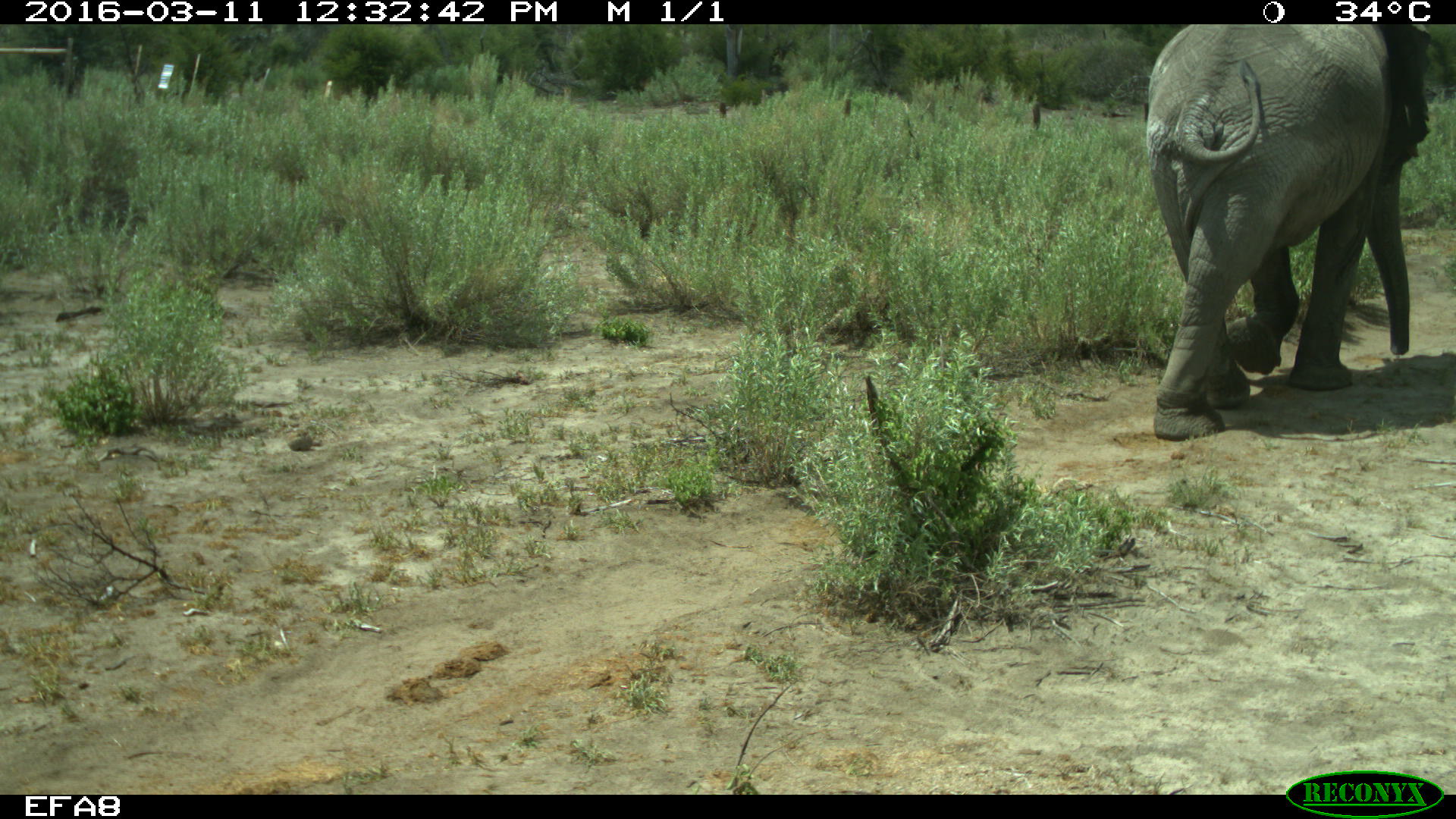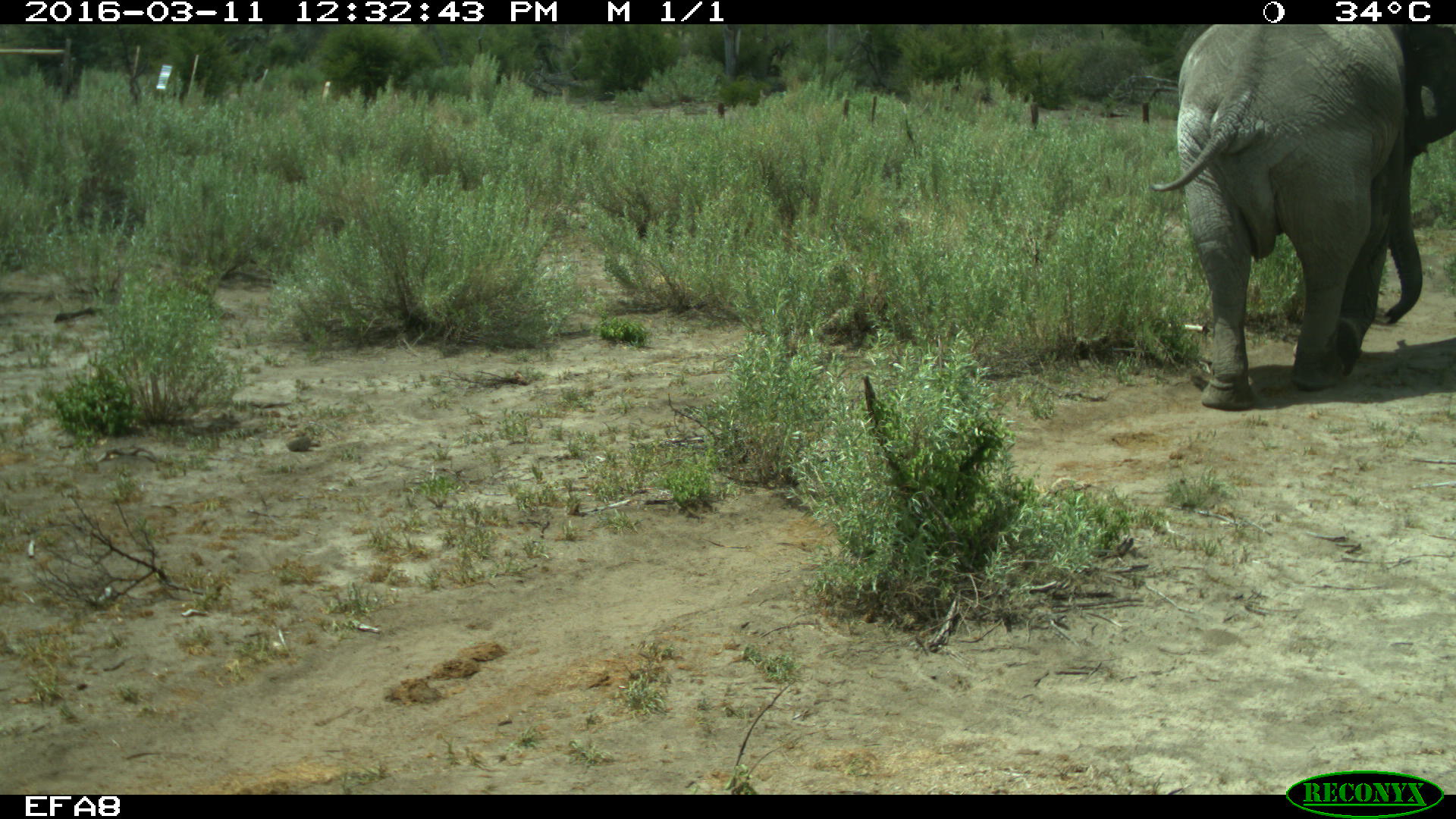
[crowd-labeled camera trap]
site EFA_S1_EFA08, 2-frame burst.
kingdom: Animalia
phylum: Chordata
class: Mammalia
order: Proboscidea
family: Elephantidae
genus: Loxodonta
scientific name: Loxodonta africana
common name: african bush elephant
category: elephant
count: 1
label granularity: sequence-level